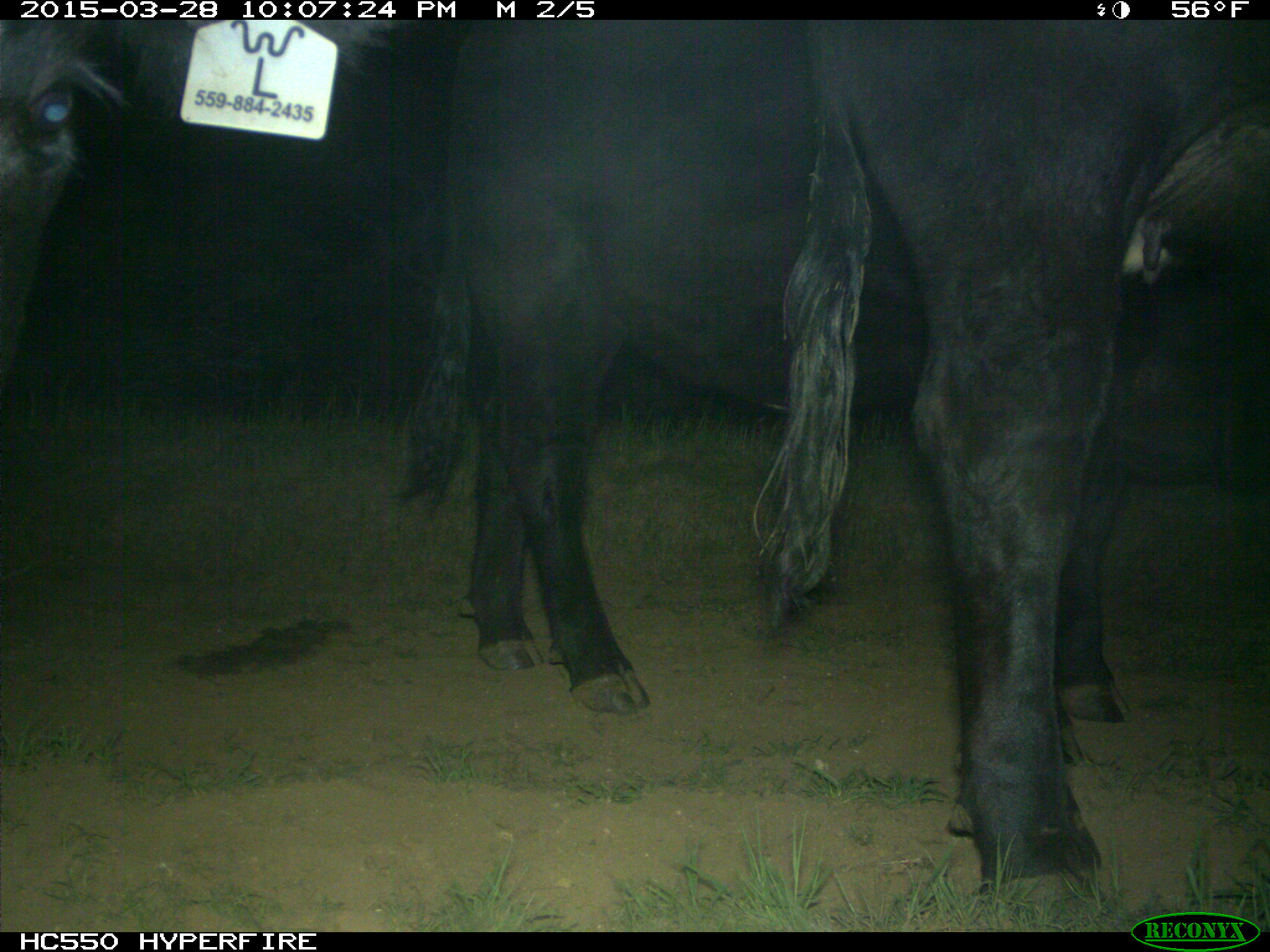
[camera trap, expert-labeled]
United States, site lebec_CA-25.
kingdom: Animalia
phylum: Chordata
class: Mammalia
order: Artiodactyla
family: Bovidae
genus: Bos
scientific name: Bos taurus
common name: domestic cow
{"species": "Bos taurus (domestic cow)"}